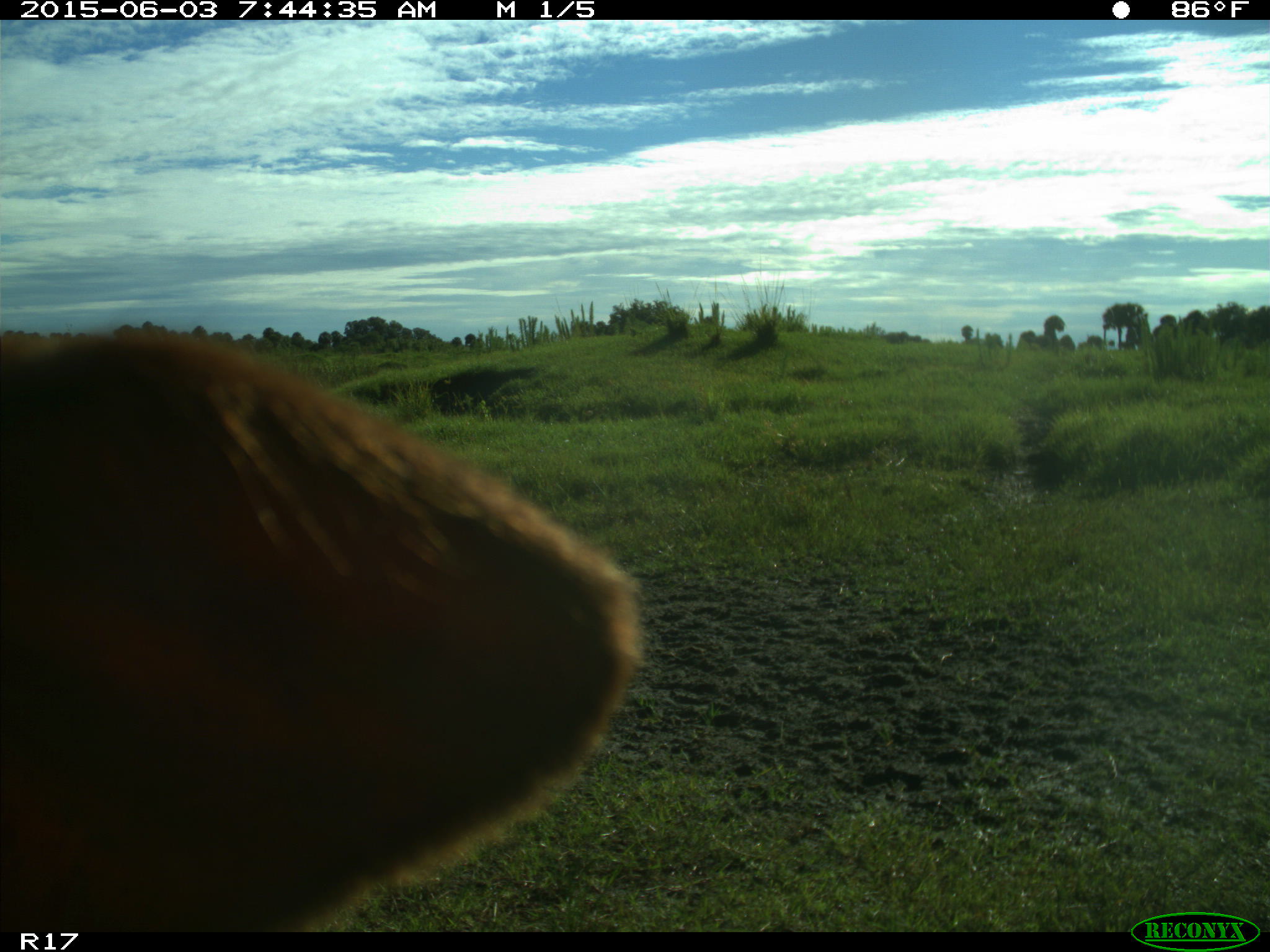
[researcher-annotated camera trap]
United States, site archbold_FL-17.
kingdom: Animalia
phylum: Chordata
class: Mammalia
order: Artiodactyla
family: Bovidae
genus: Bos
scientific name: Bos taurus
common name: domestic cow